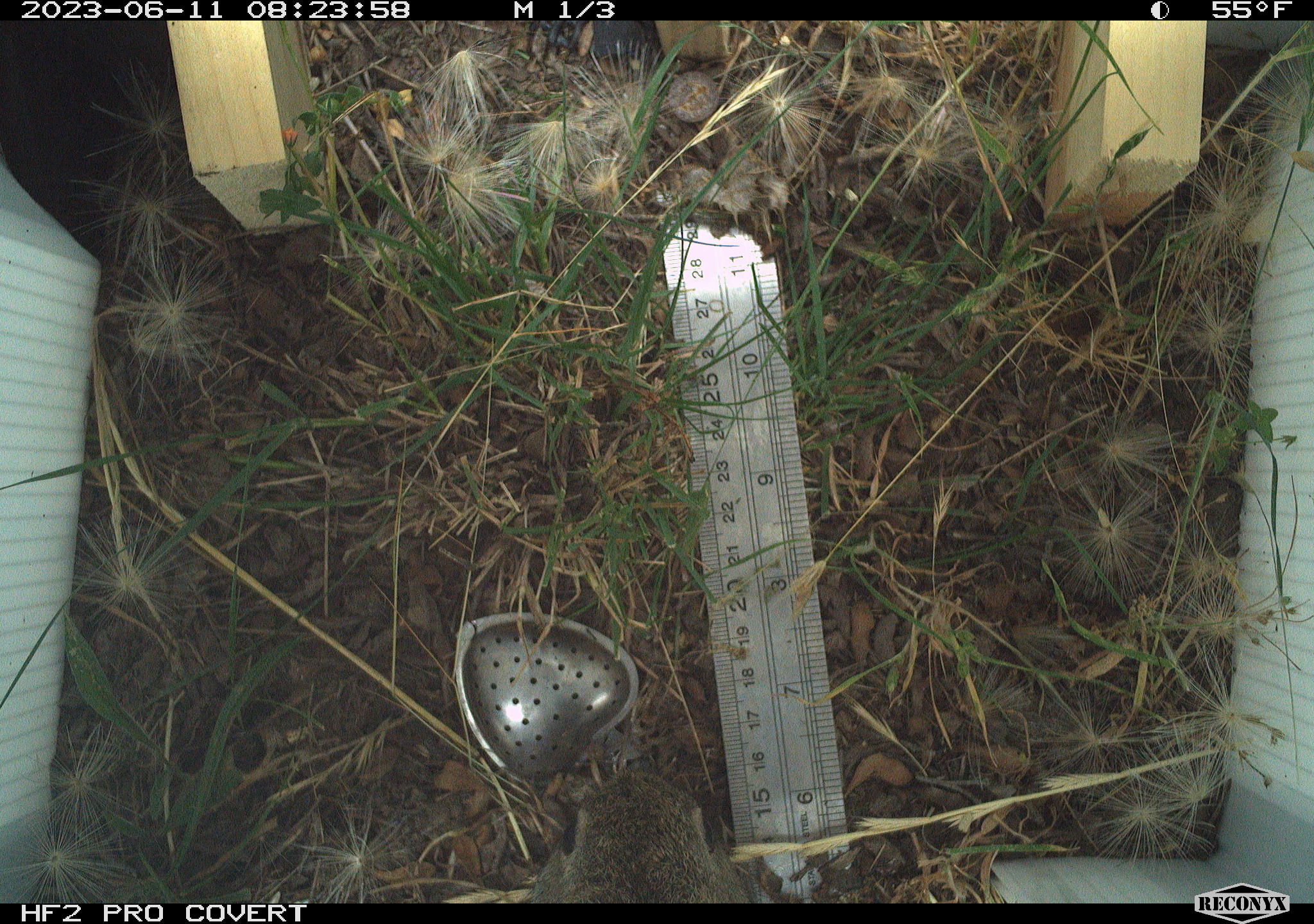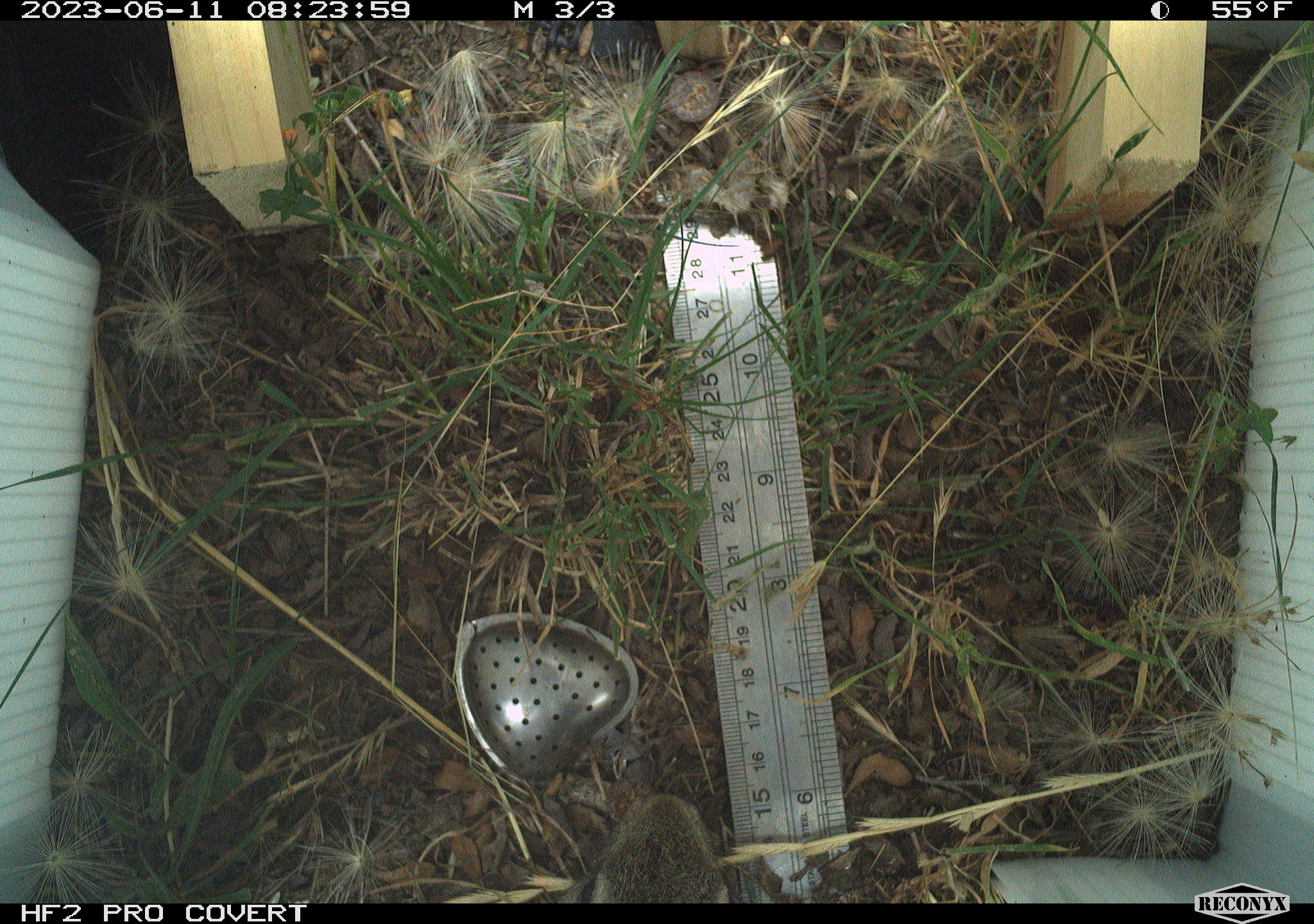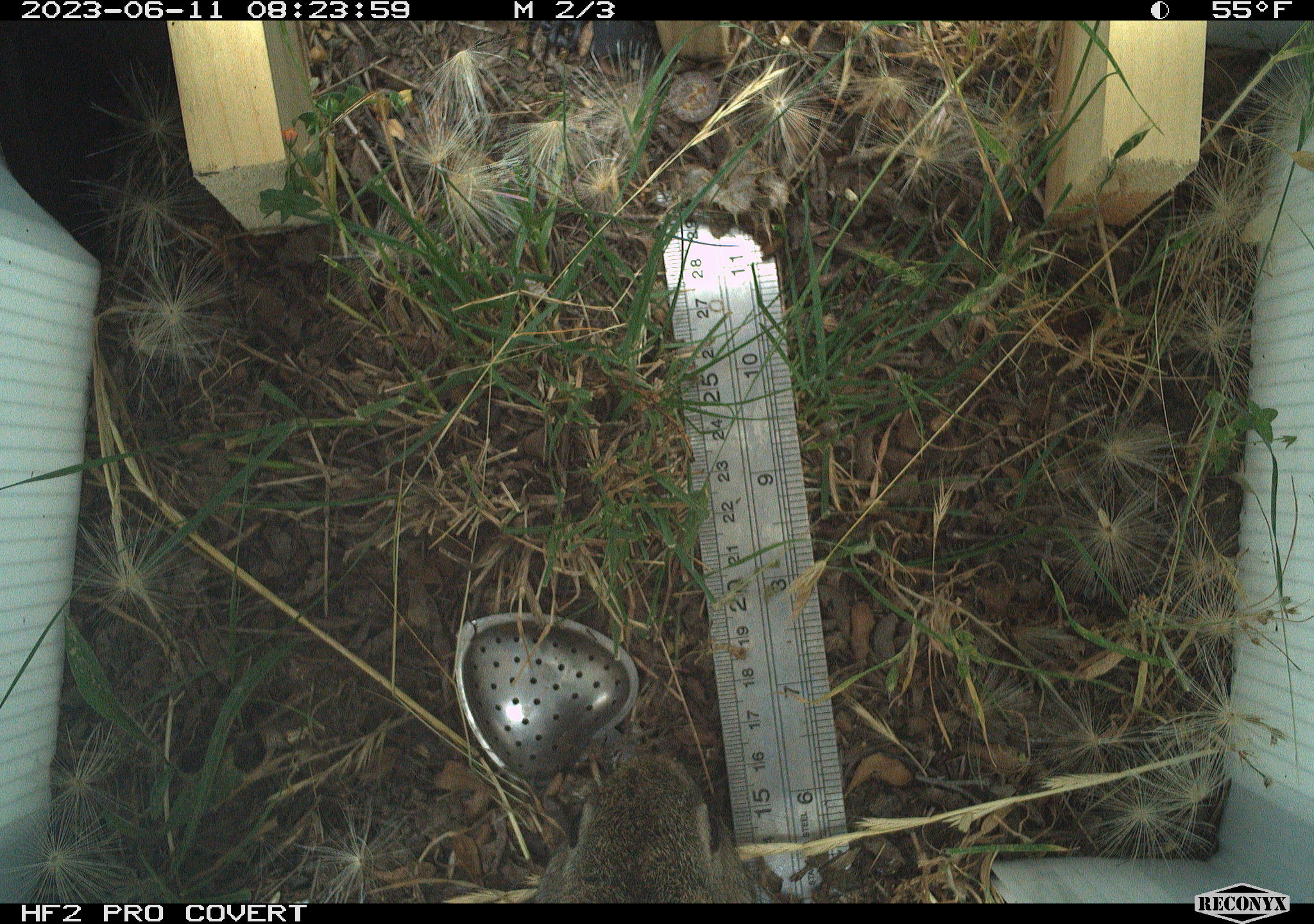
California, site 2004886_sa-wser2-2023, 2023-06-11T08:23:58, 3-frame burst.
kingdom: Animalia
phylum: Chordata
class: Mammalia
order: Lagomorpha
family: Leporidae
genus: Sylvilagus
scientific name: Sylvilagus bachmani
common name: brush rabbit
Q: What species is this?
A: Brush rabbit (Sylvilagus bachmani).